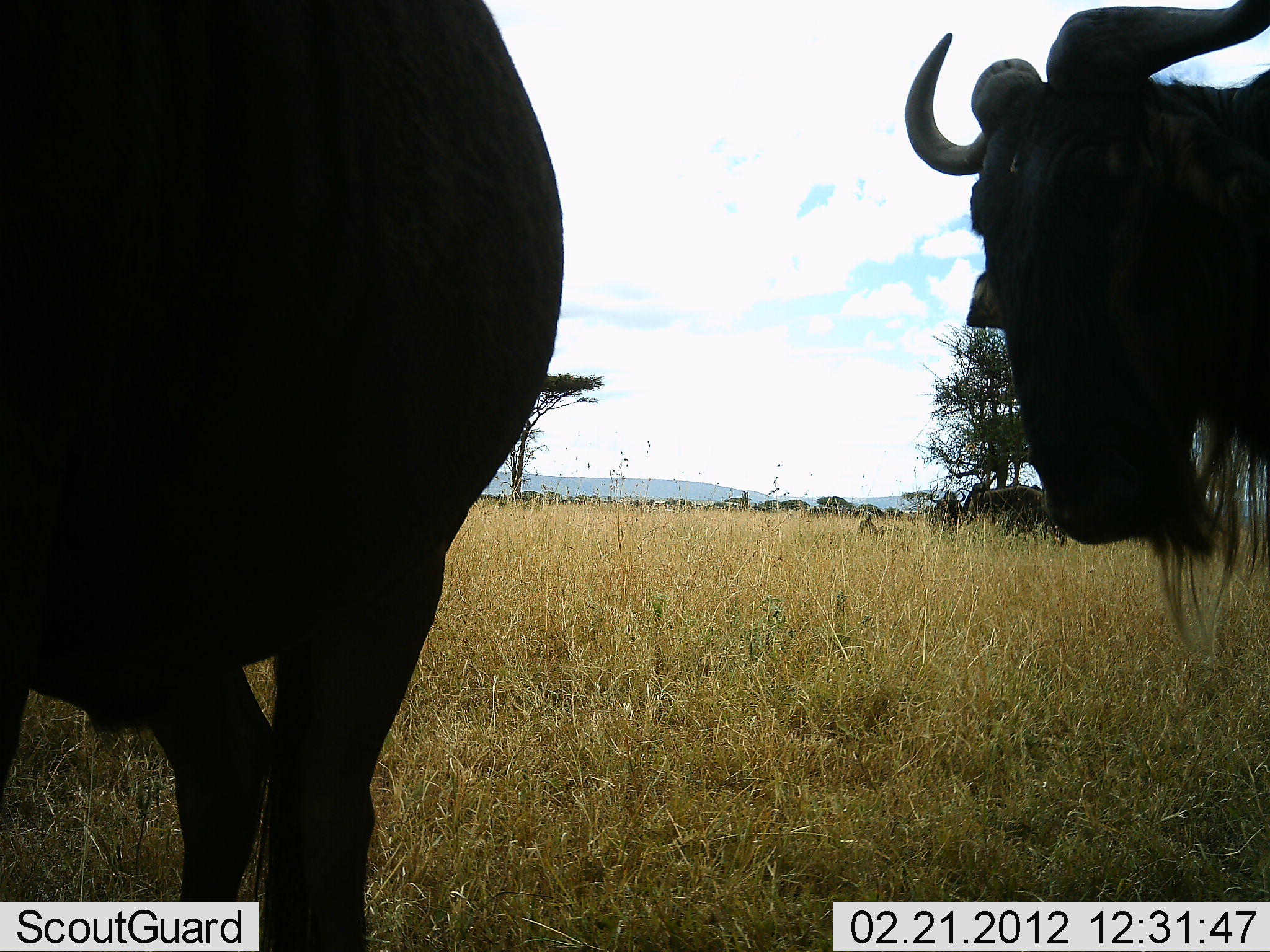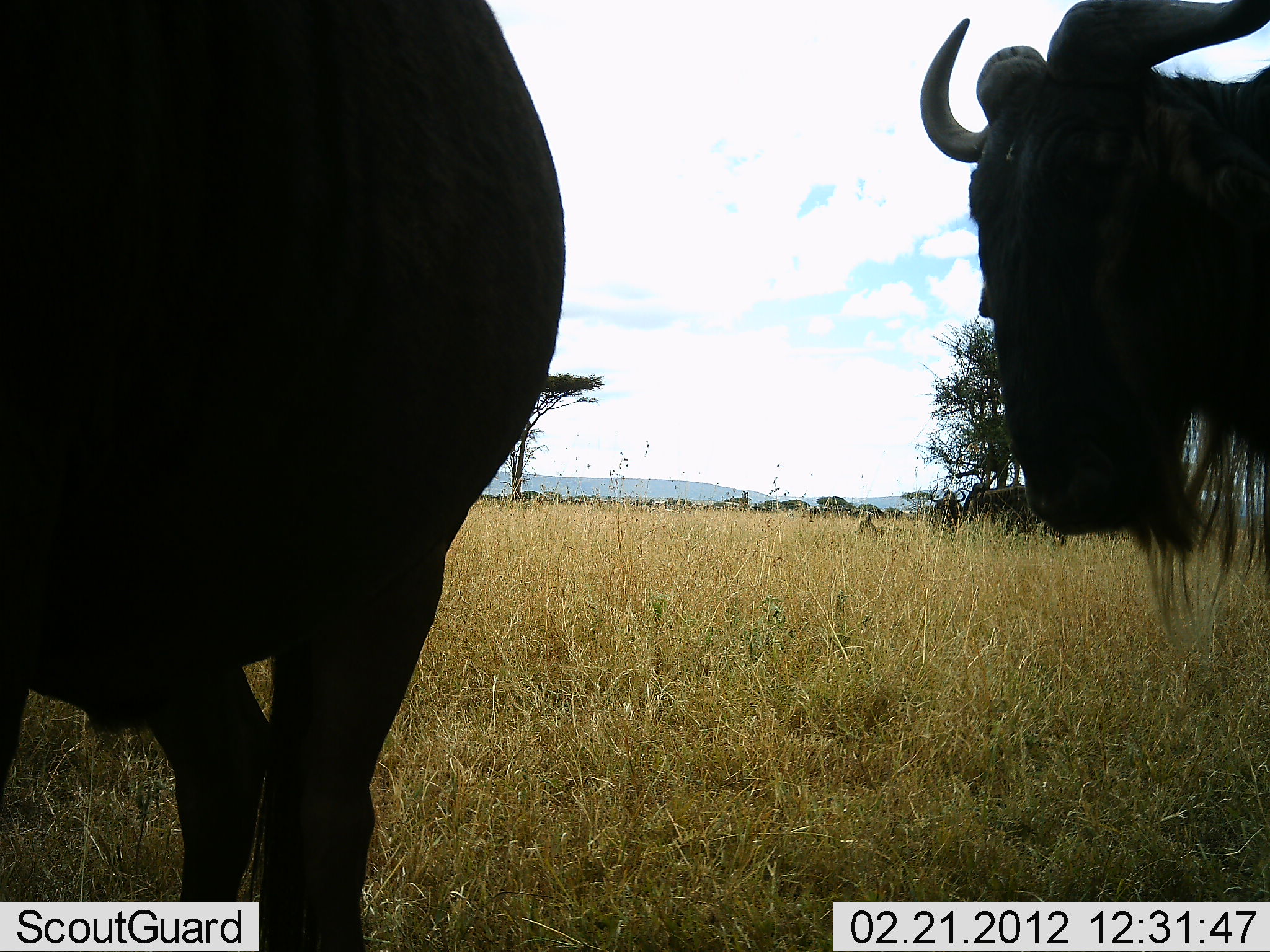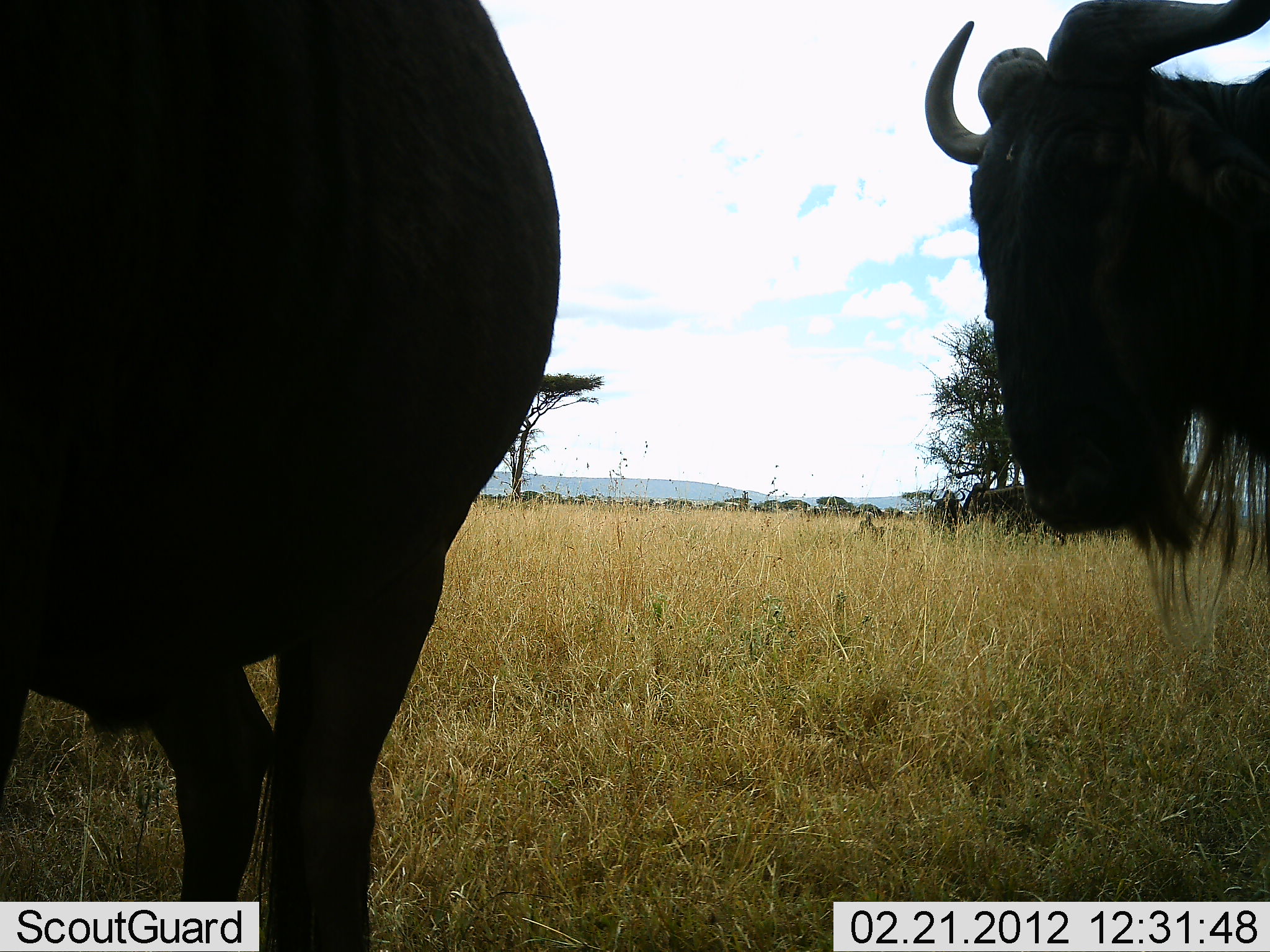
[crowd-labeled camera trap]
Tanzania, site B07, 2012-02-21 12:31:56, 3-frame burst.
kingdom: Animalia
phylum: Chordata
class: Mammalia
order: Artiodactyla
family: Bovidae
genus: Connochaetes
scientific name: Connochaetes taurinus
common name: blue wildebeest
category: wildebeest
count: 2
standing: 92%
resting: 8%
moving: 8%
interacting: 0%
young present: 0%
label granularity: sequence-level